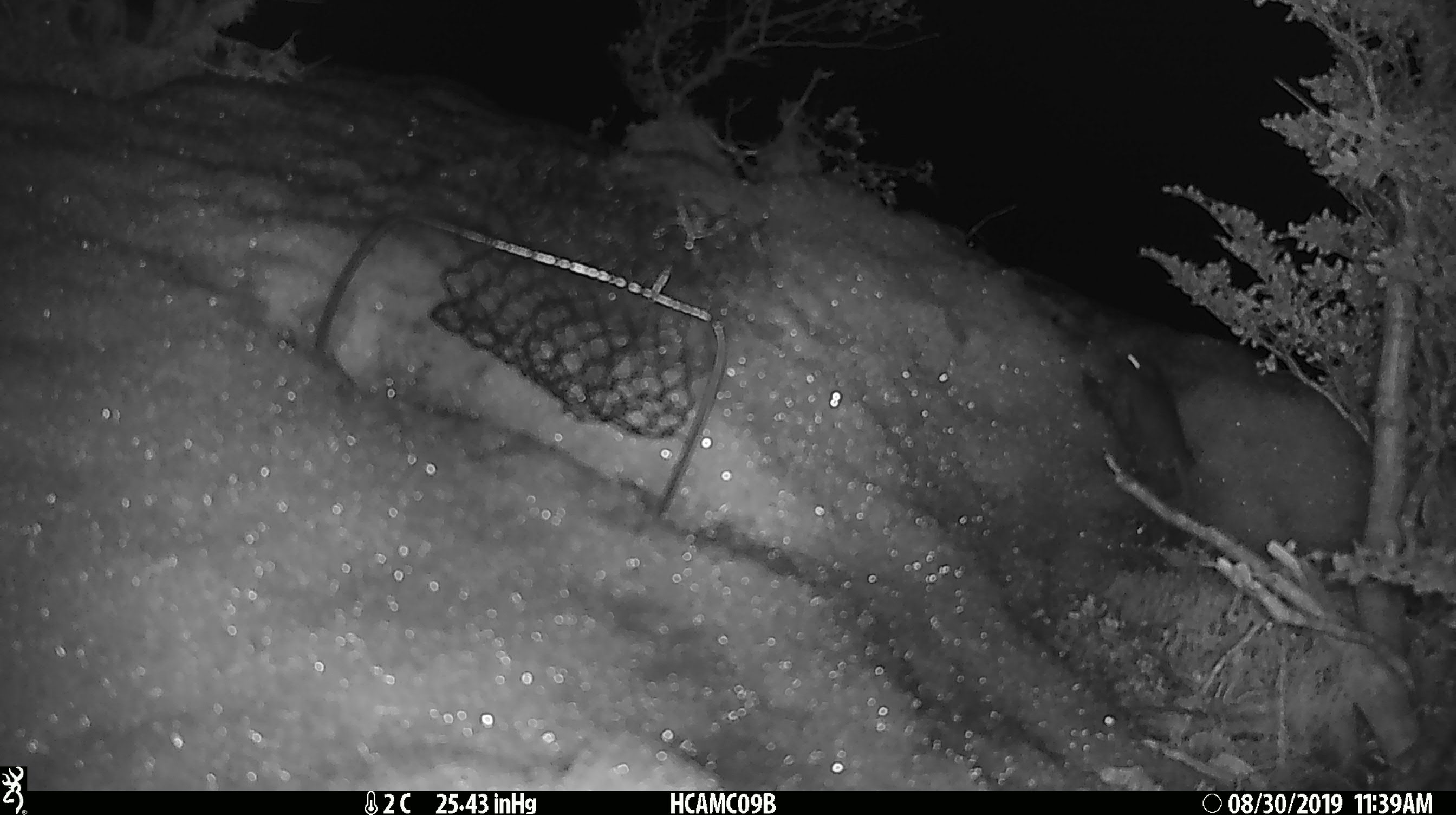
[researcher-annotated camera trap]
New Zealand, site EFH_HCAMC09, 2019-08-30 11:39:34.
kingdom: Animalia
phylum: Chordata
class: Mammalia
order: Rodentia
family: Muridae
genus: Mus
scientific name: Mus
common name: mouse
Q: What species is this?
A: Mouse (Mus).